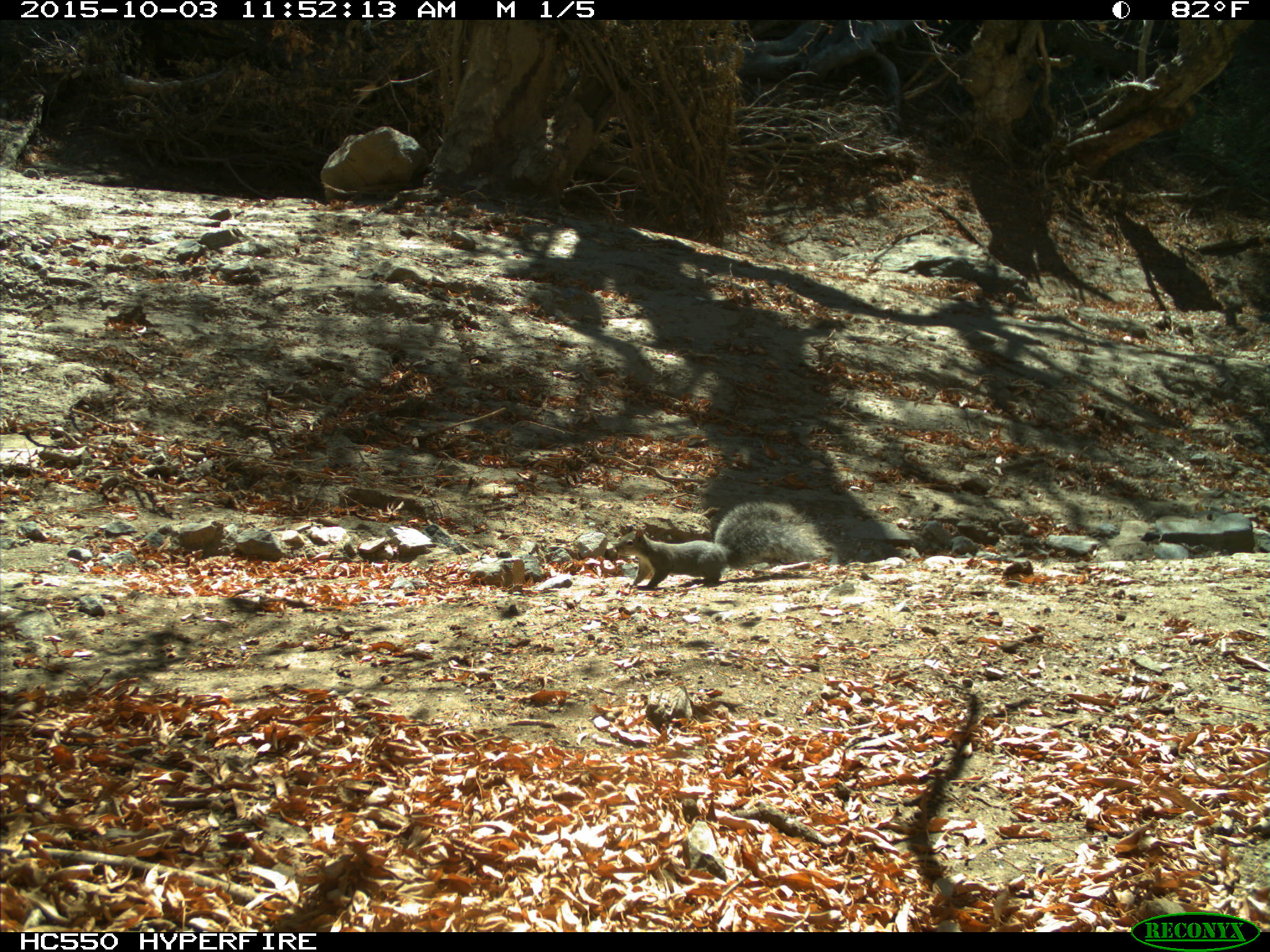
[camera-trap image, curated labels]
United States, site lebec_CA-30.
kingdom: Animalia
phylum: Chordata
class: Mammalia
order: Rodentia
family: Sciuridae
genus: Sciurus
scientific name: Sciurus carolinensis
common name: eastern gray squirrel